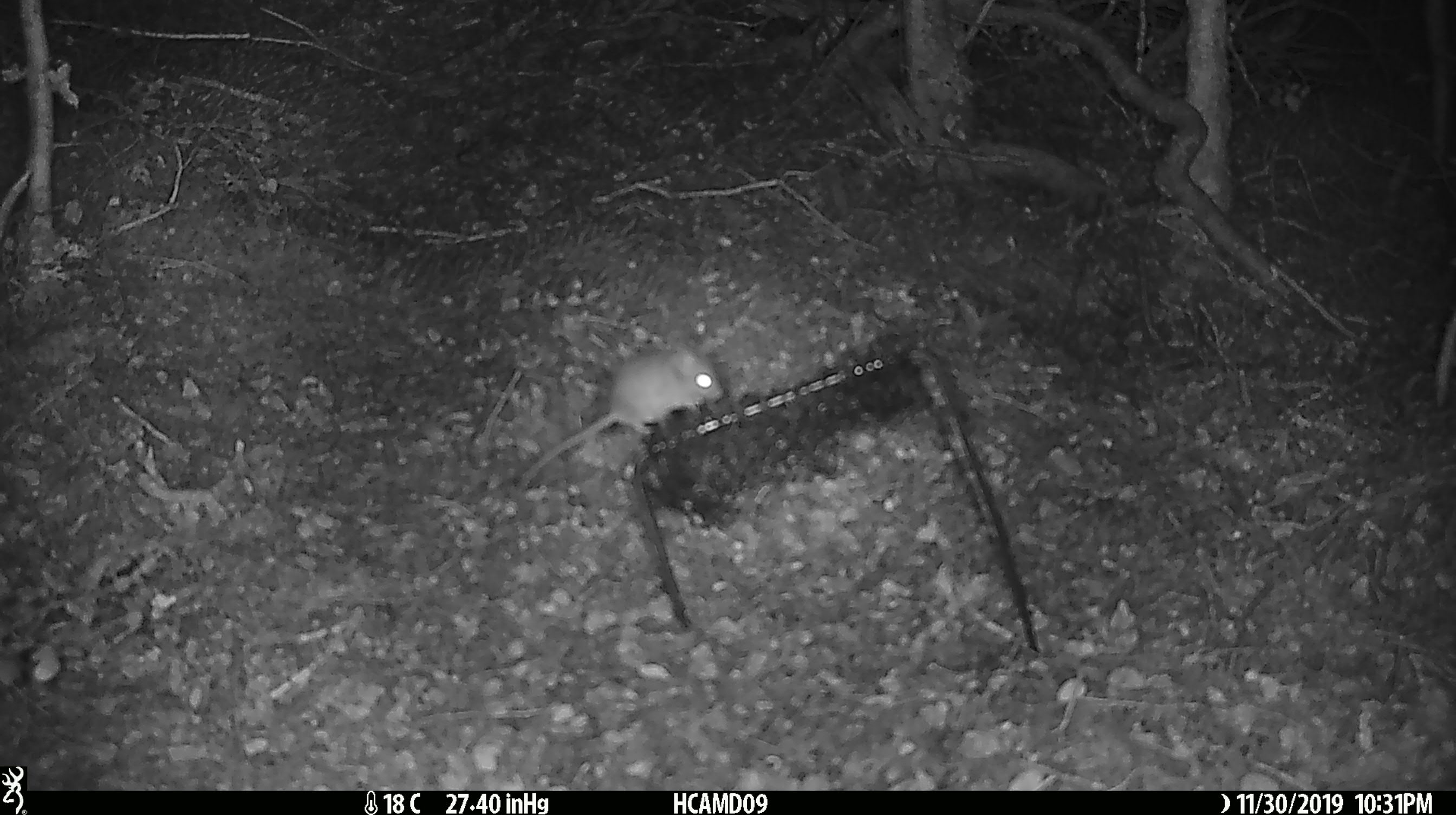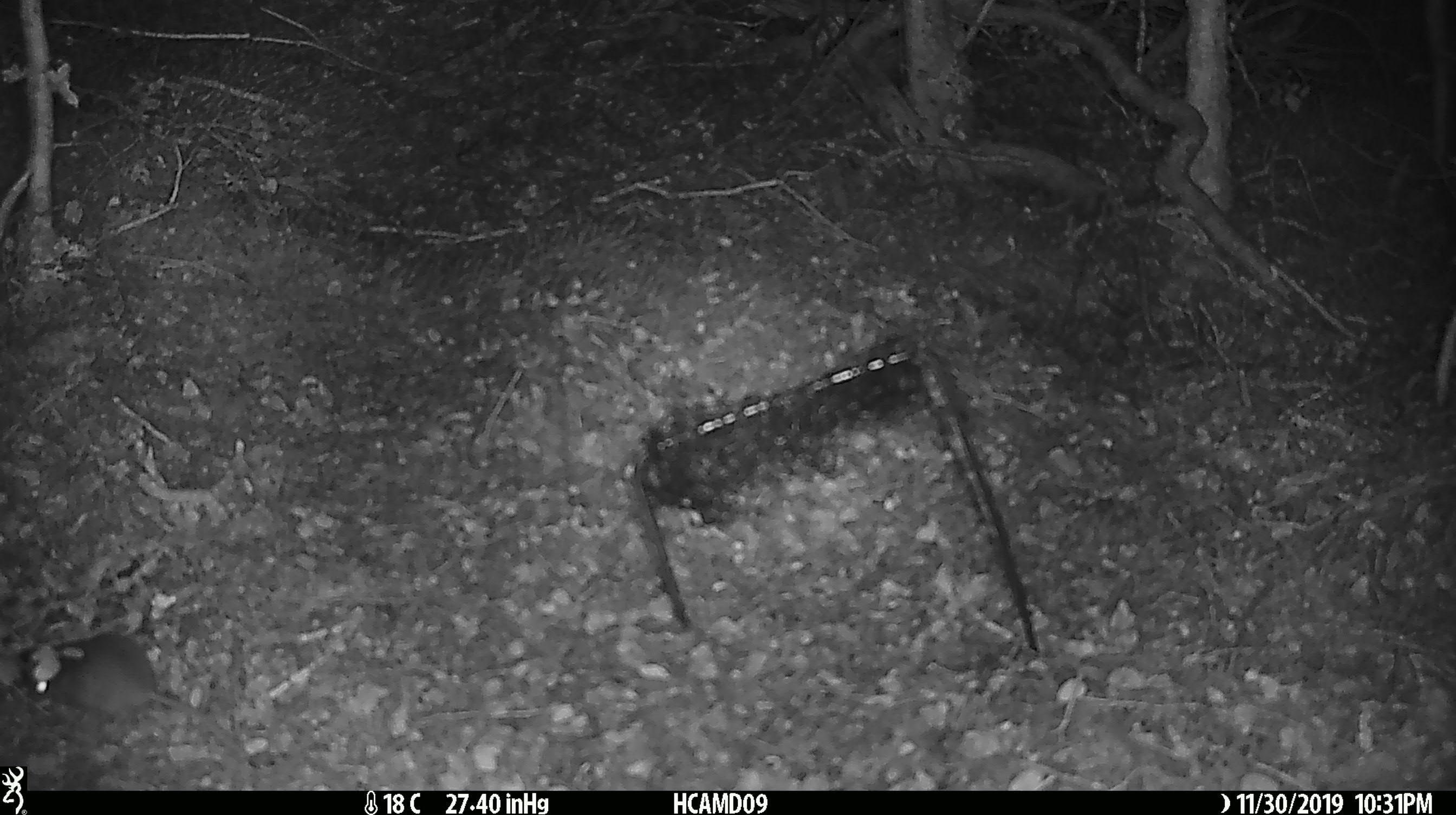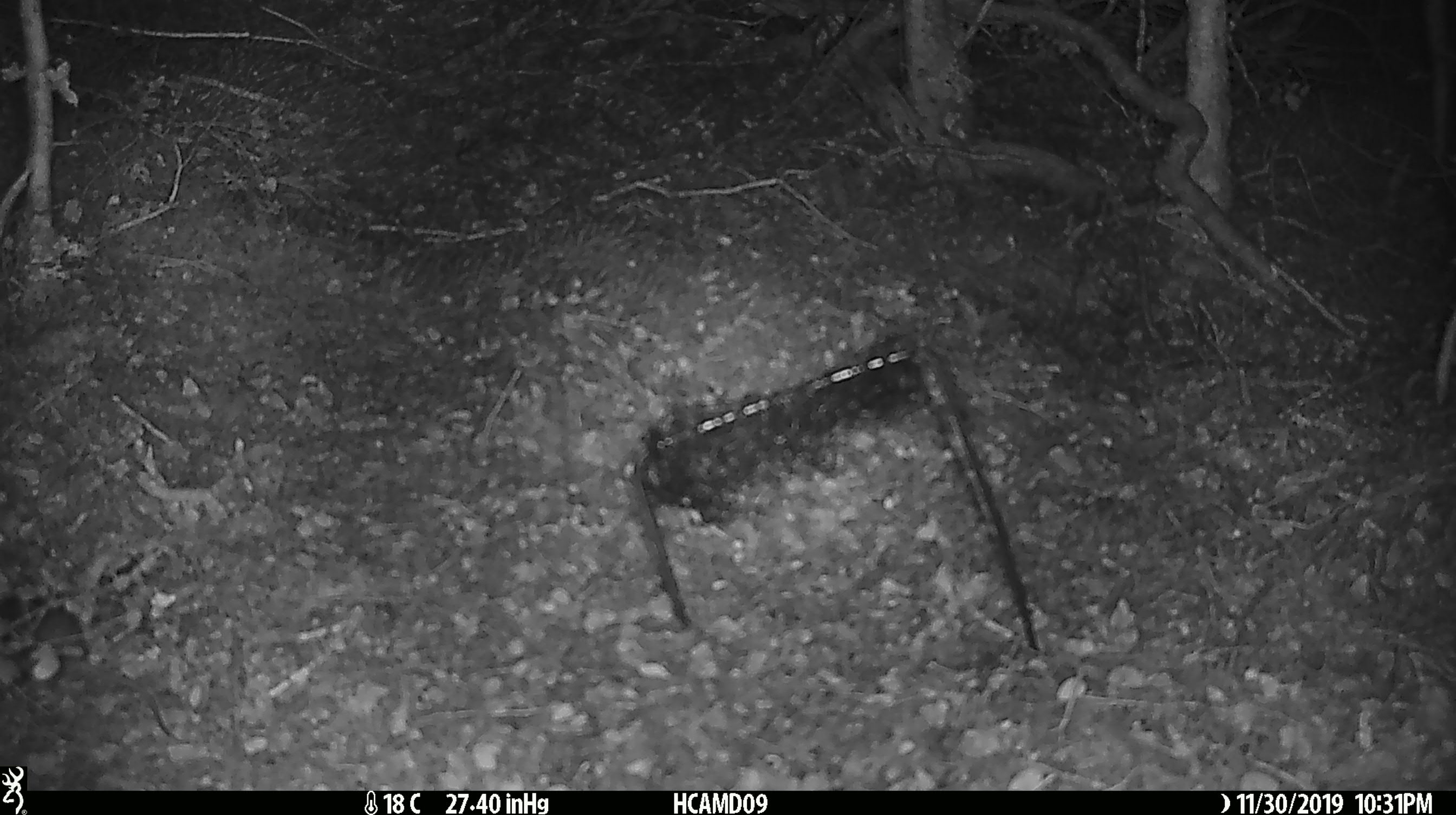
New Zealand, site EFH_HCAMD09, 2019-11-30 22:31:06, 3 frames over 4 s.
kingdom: Animalia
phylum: Chordata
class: Mammalia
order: Rodentia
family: Muridae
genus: Mus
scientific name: Mus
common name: mouse